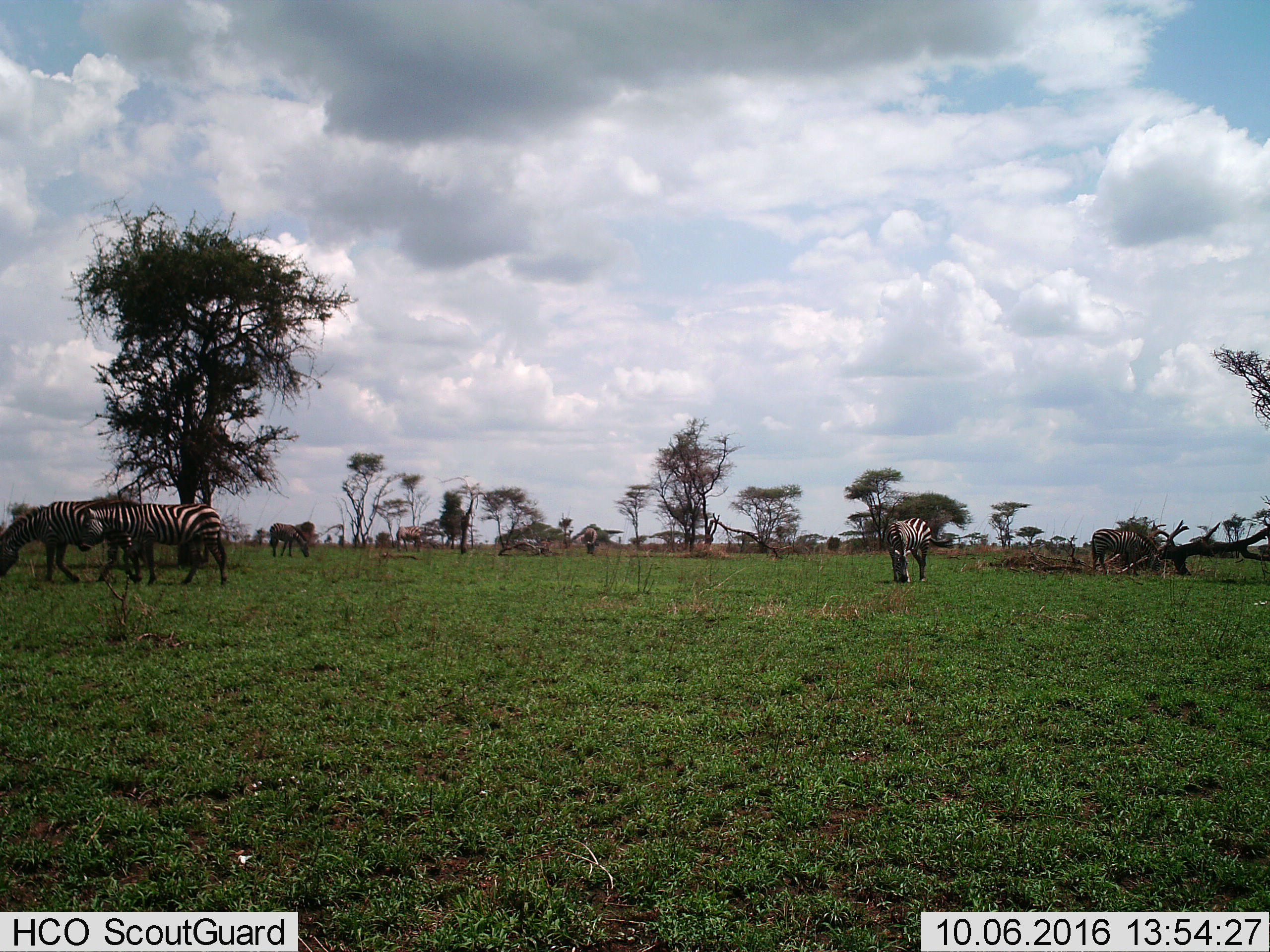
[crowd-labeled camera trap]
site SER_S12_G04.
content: unidentified animal